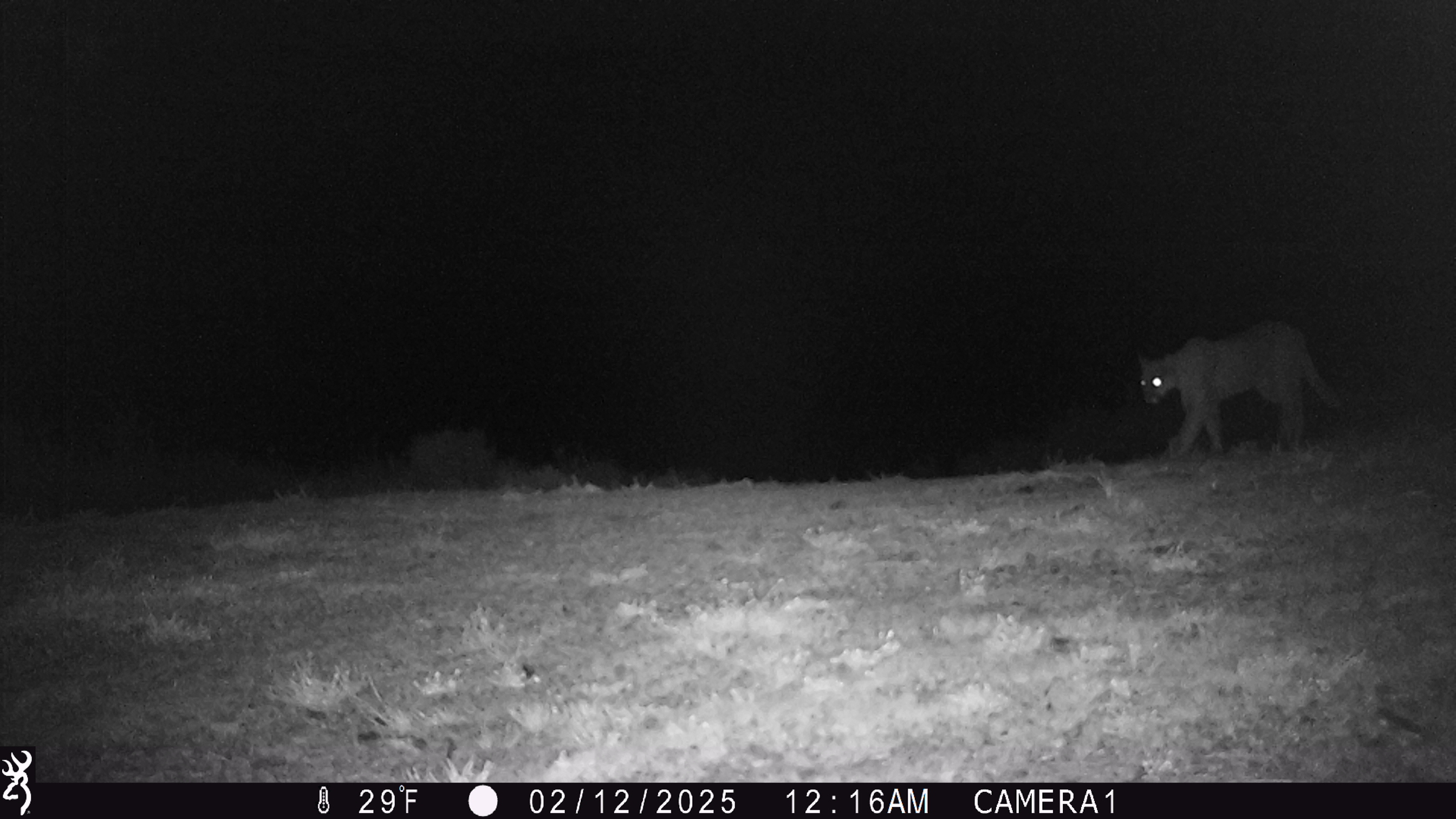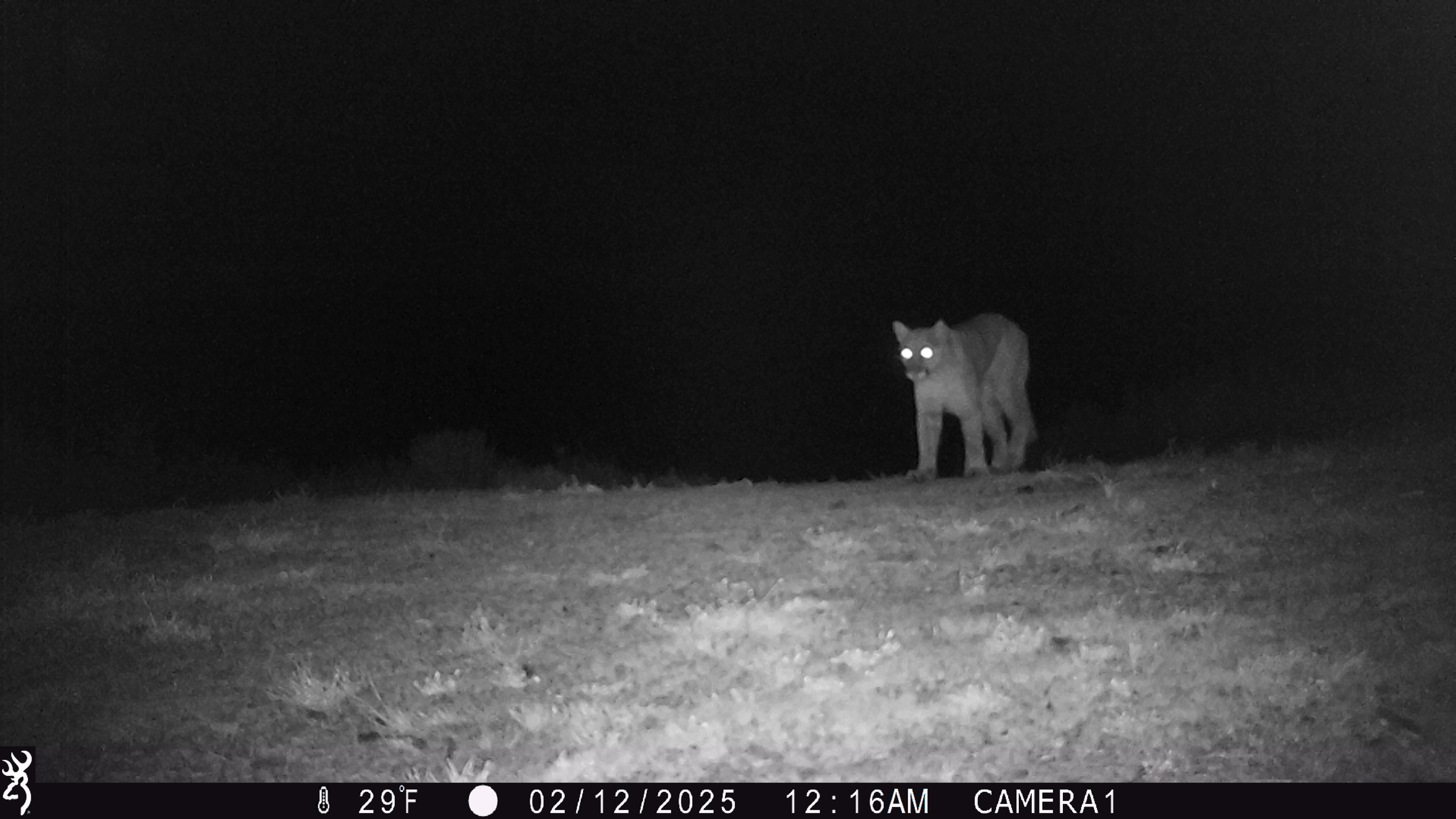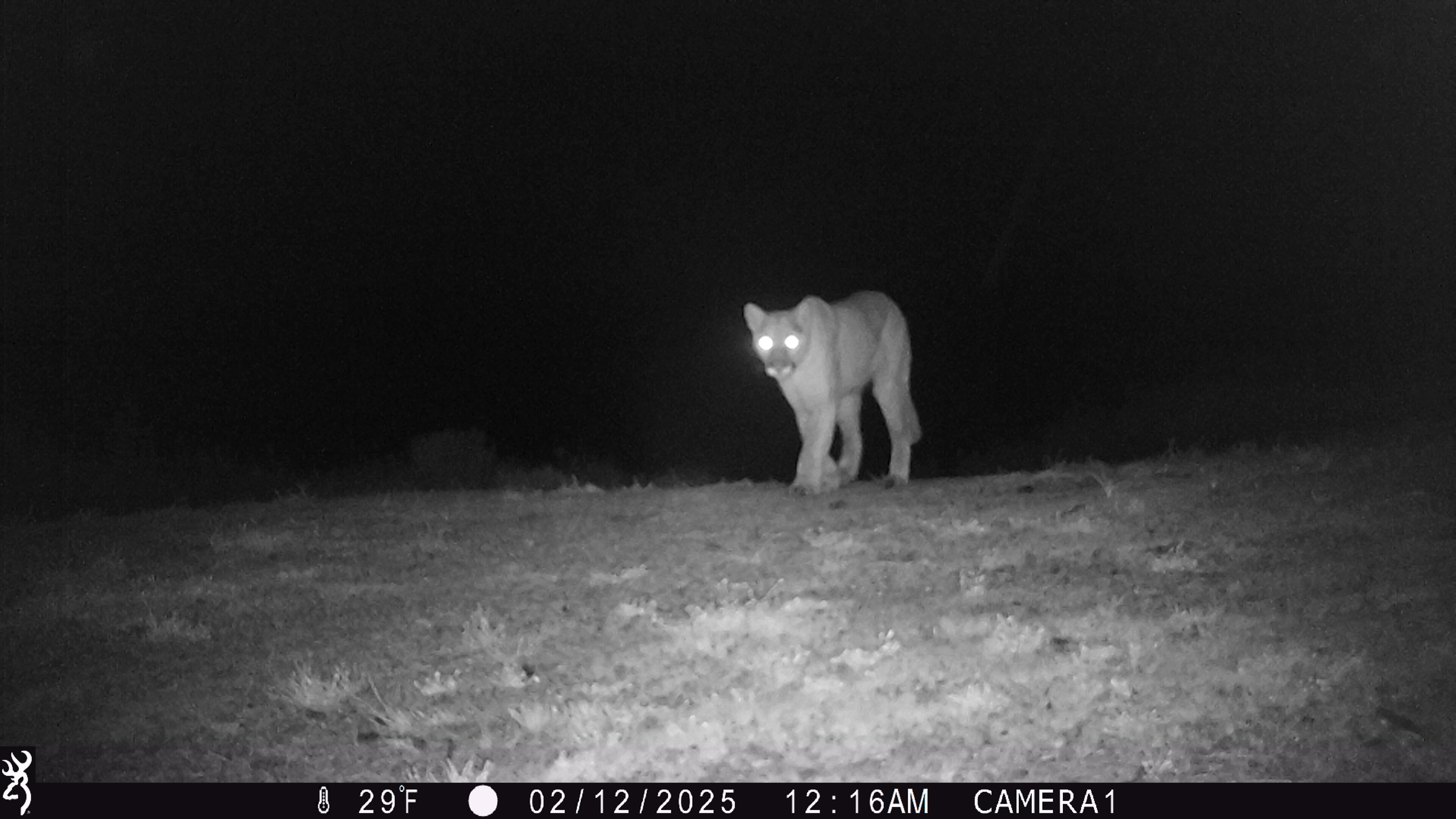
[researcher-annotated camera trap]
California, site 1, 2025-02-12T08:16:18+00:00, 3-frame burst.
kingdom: Animalia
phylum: Chordata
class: Mammalia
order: Carnivora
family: Felidae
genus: Puma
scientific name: Puma concolor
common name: puma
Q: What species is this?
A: Puma (Puma concolor).